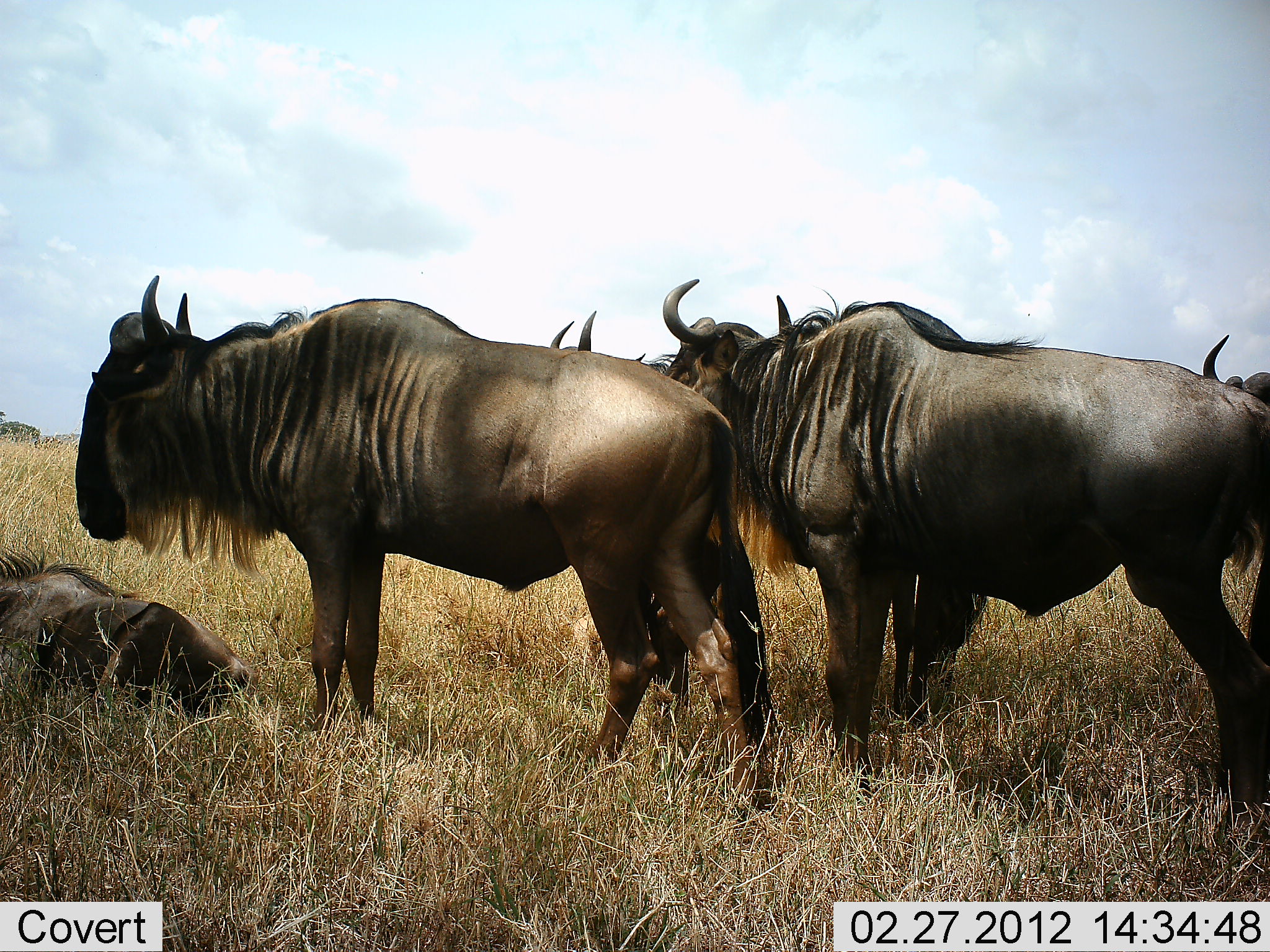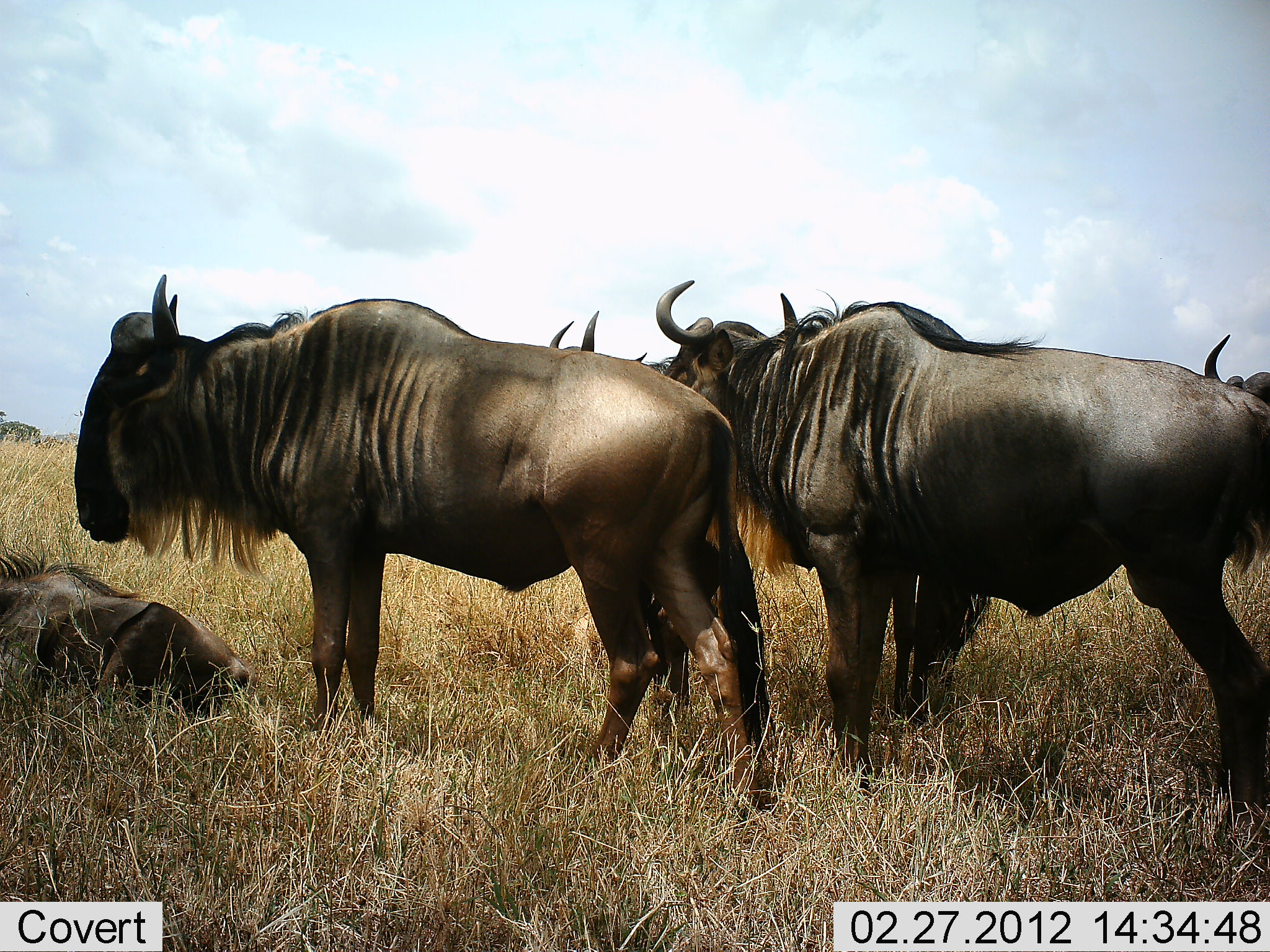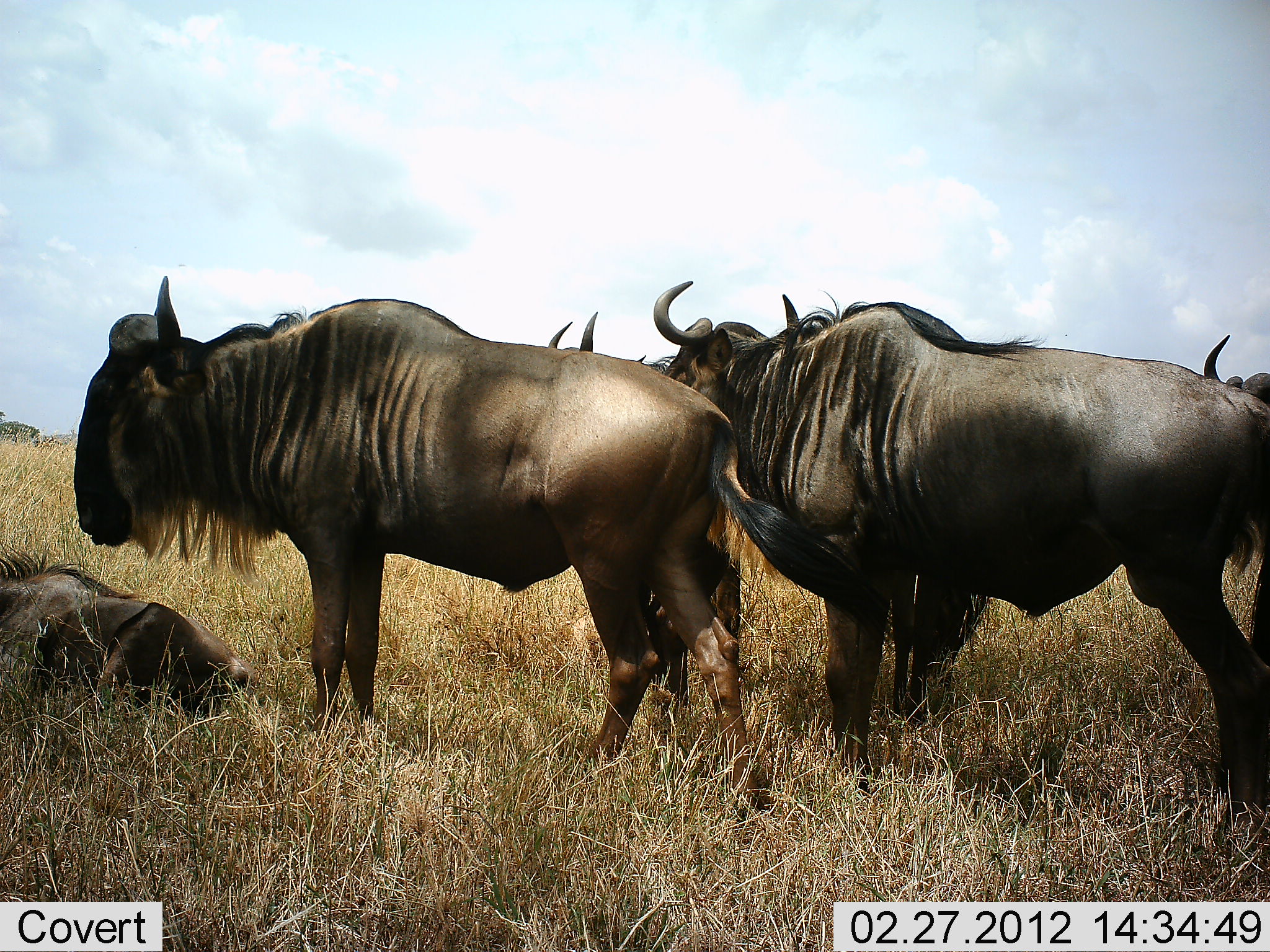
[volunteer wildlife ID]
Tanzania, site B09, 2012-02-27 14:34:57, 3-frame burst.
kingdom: Animalia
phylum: Chordata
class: Mammalia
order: Artiodactyla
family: Bovidae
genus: Connochaetes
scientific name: Connochaetes taurinus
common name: blue wildebeest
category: wildebeest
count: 5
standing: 88%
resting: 94%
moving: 0%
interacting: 0%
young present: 6%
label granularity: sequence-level